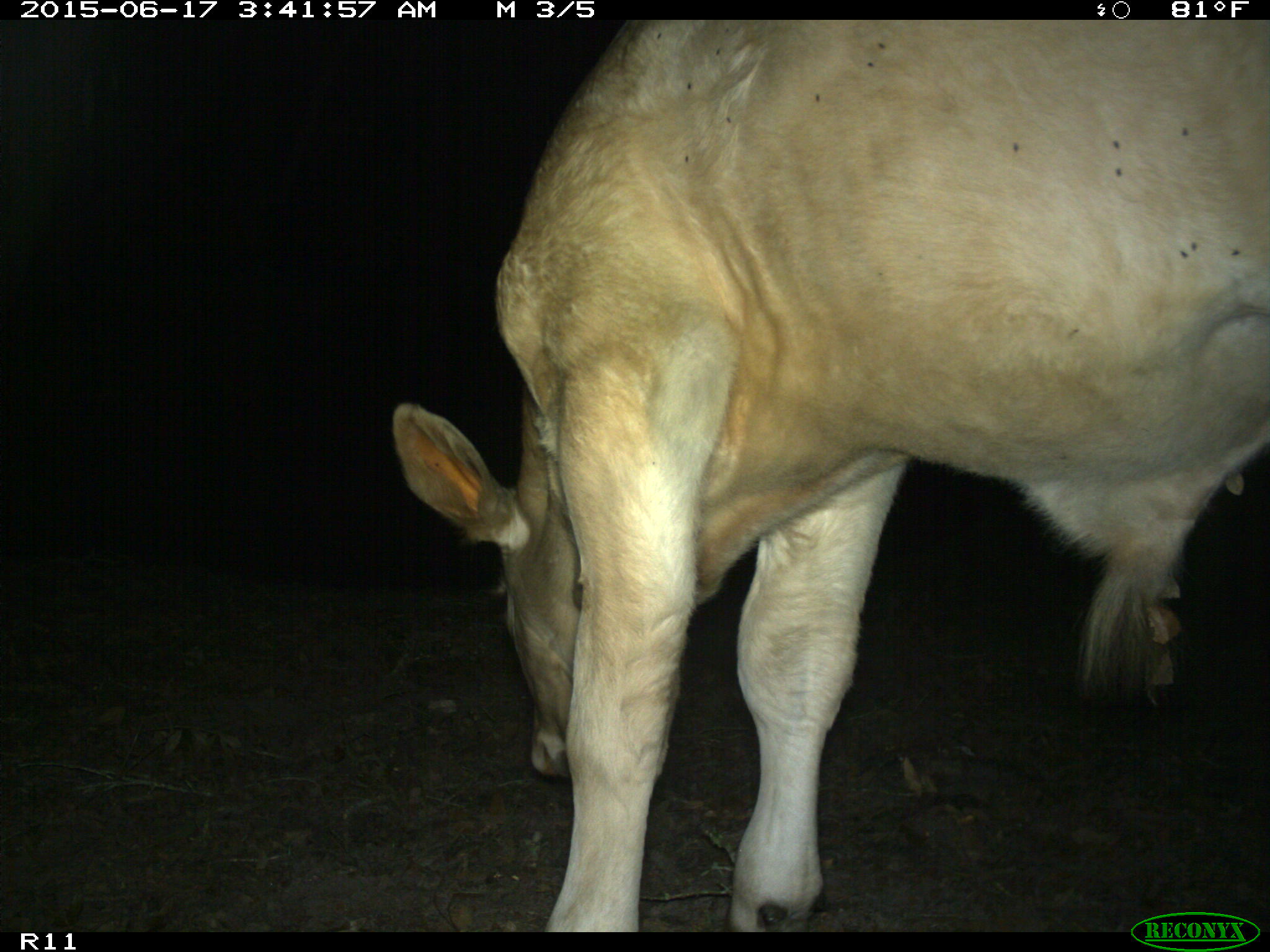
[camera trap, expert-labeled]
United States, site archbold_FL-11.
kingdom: Animalia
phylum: Chordata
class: Mammalia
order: Artiodactyla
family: Bovidae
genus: Bos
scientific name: Bos taurus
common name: domestic cow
Bos taurus (domestic cow).